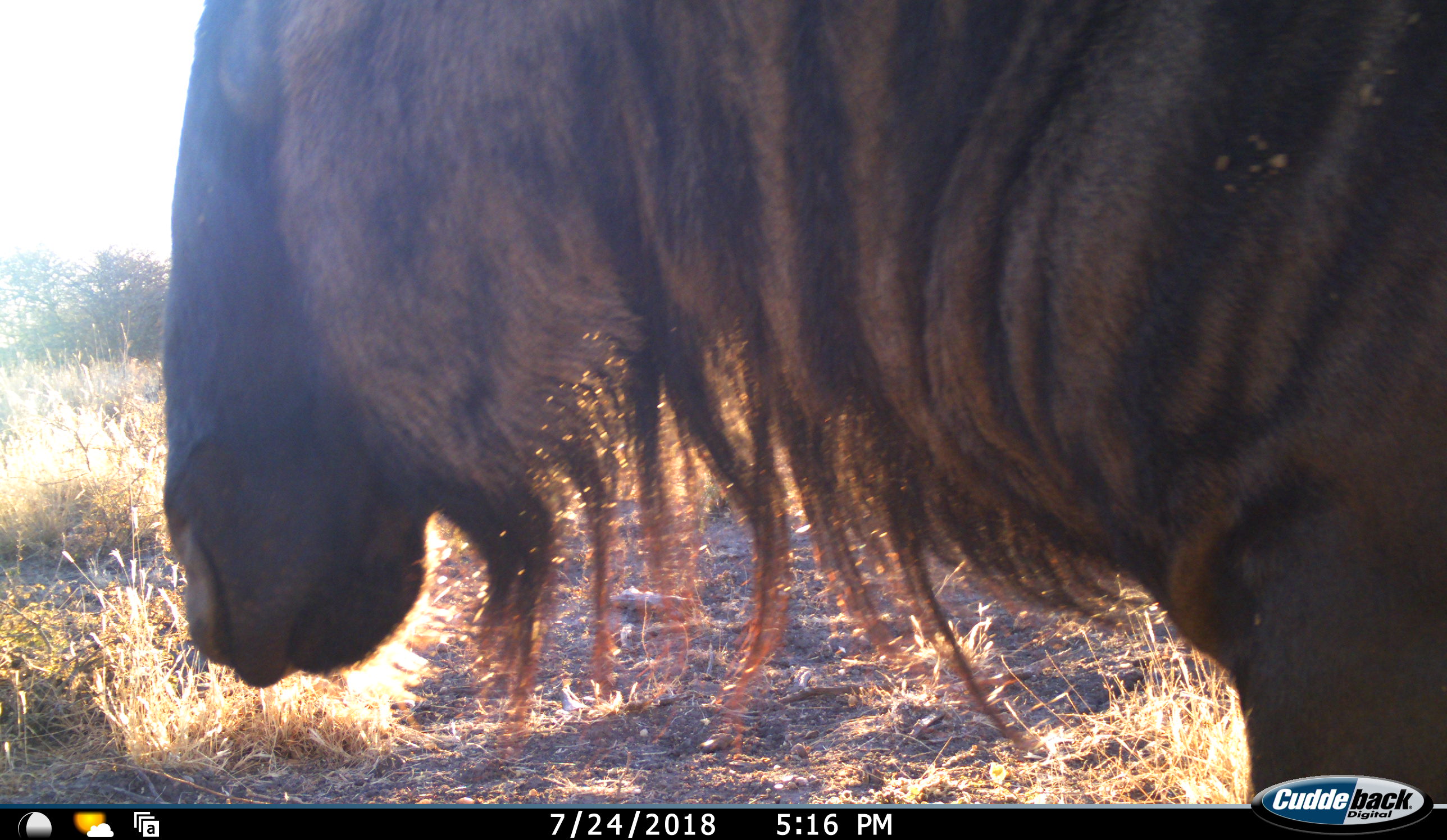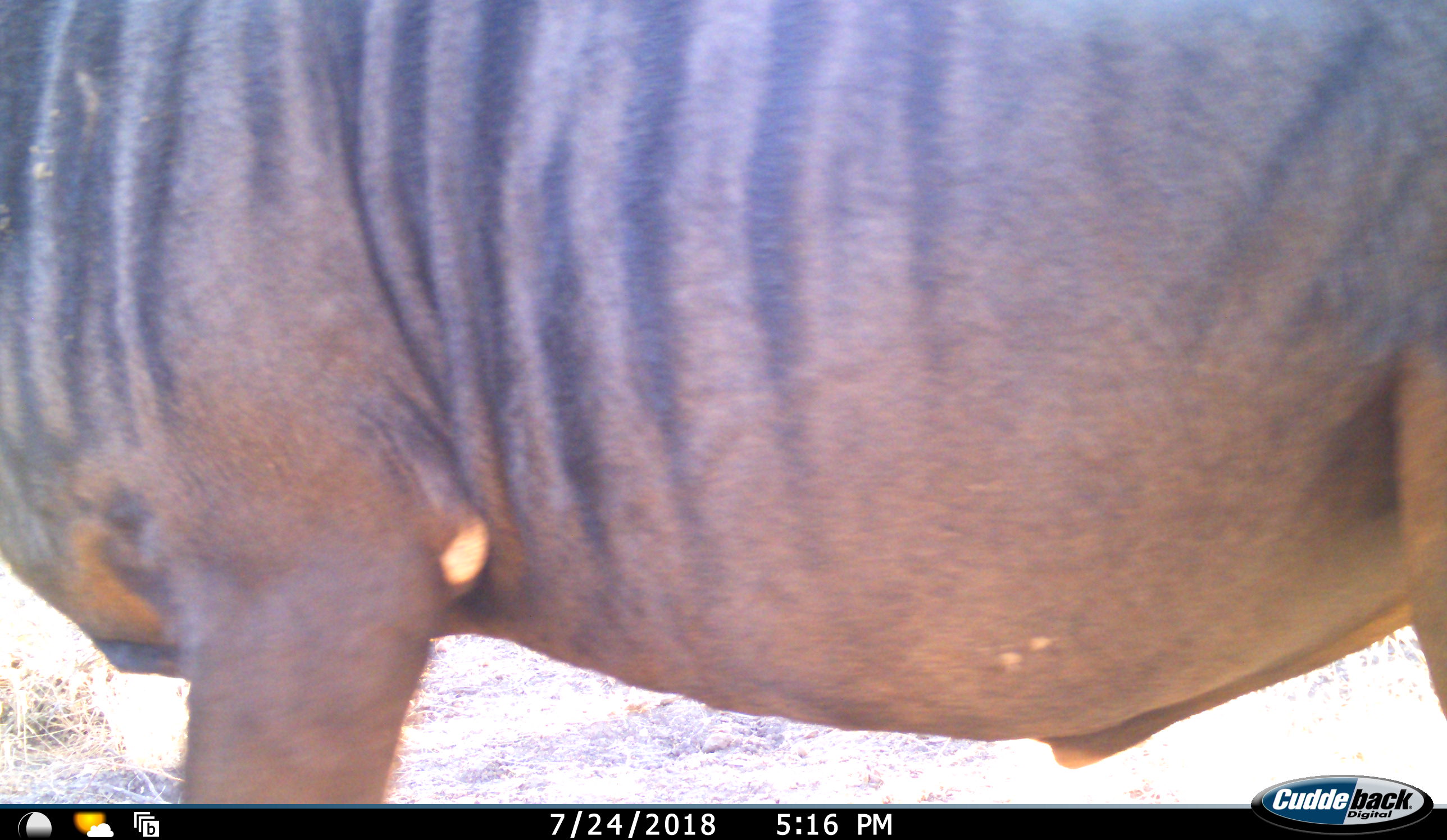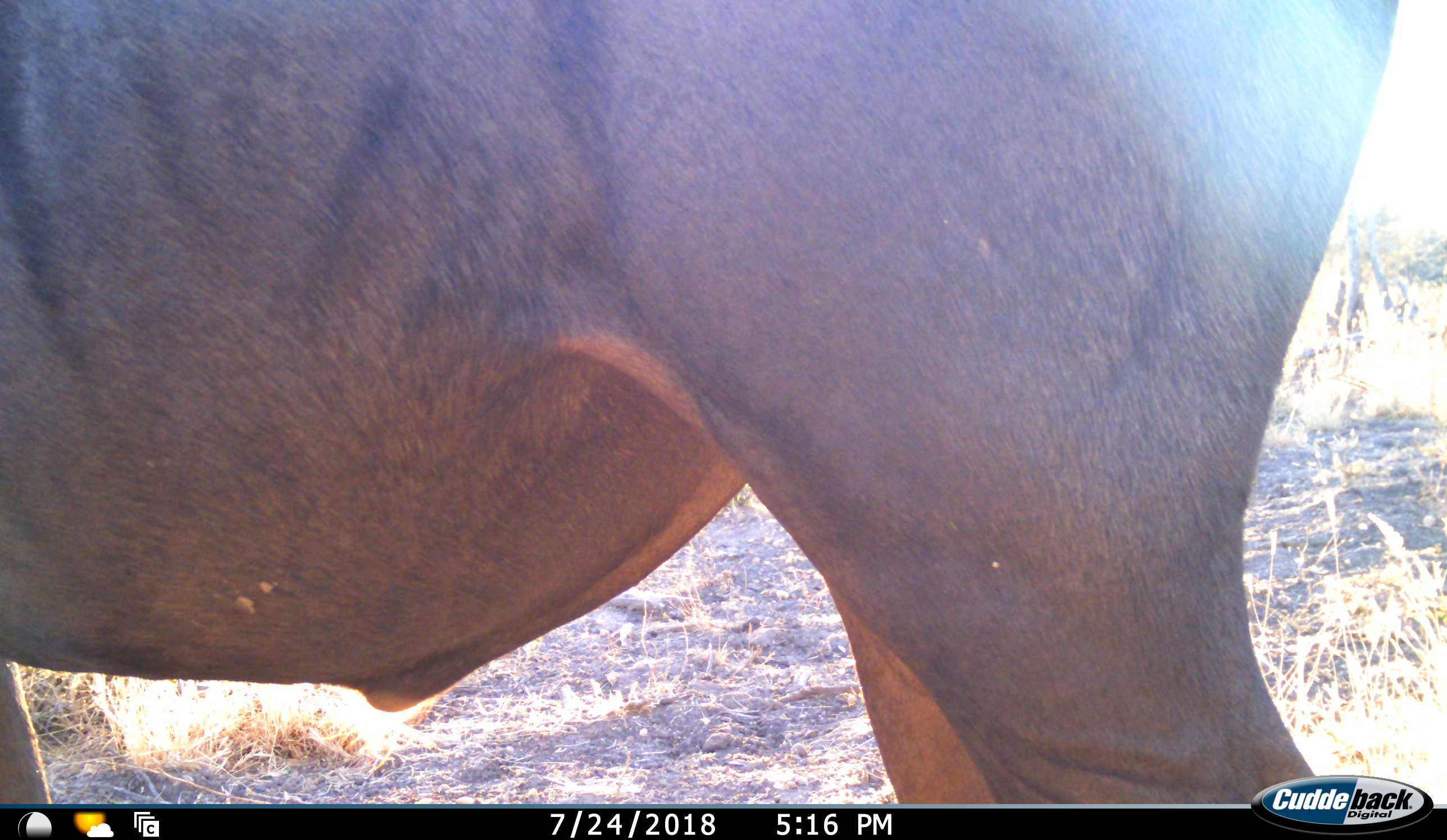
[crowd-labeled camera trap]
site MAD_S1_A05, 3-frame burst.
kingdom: Animalia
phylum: Chordata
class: Mammalia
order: Artiodactyla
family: Bovidae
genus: Connochaetes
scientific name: Connochaetes taurinus taurinus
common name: blue wildebeest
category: wildebeestblue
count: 1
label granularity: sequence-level